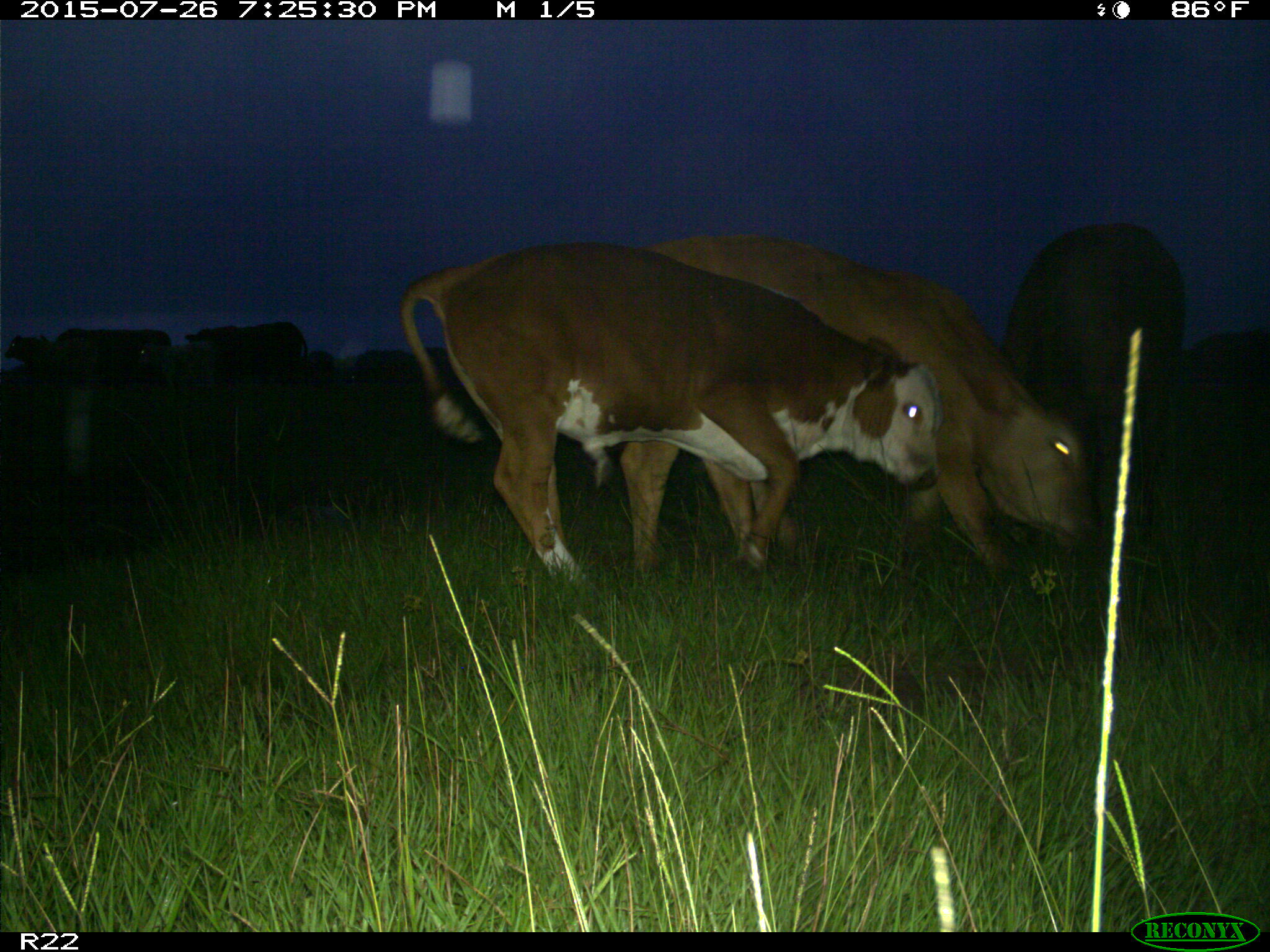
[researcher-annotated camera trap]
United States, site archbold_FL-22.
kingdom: Animalia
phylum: Chordata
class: Mammalia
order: Artiodactyla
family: Bovidae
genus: Bos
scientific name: Bos taurus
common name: domestic cow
Bos taurus (domestic cow).